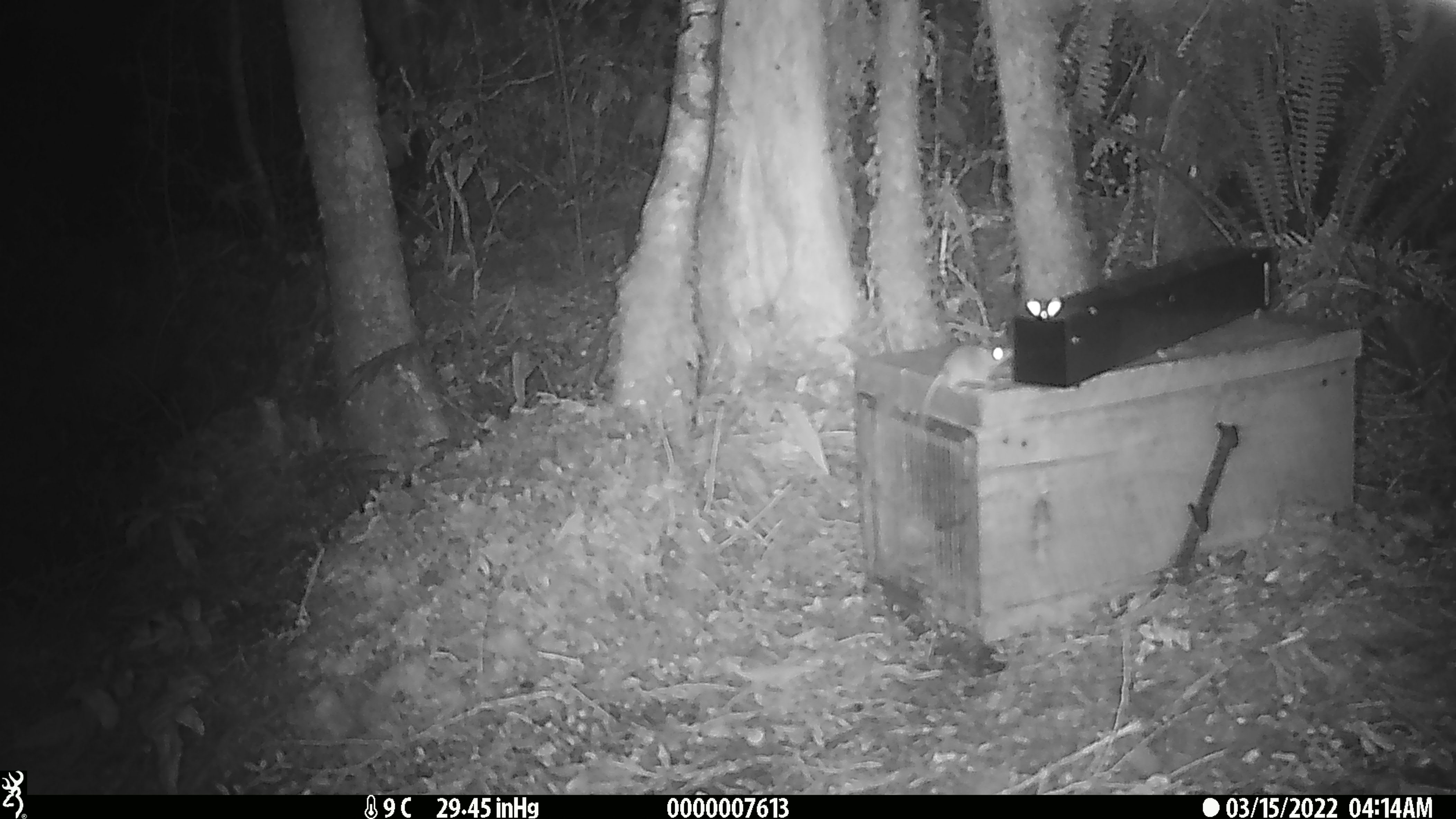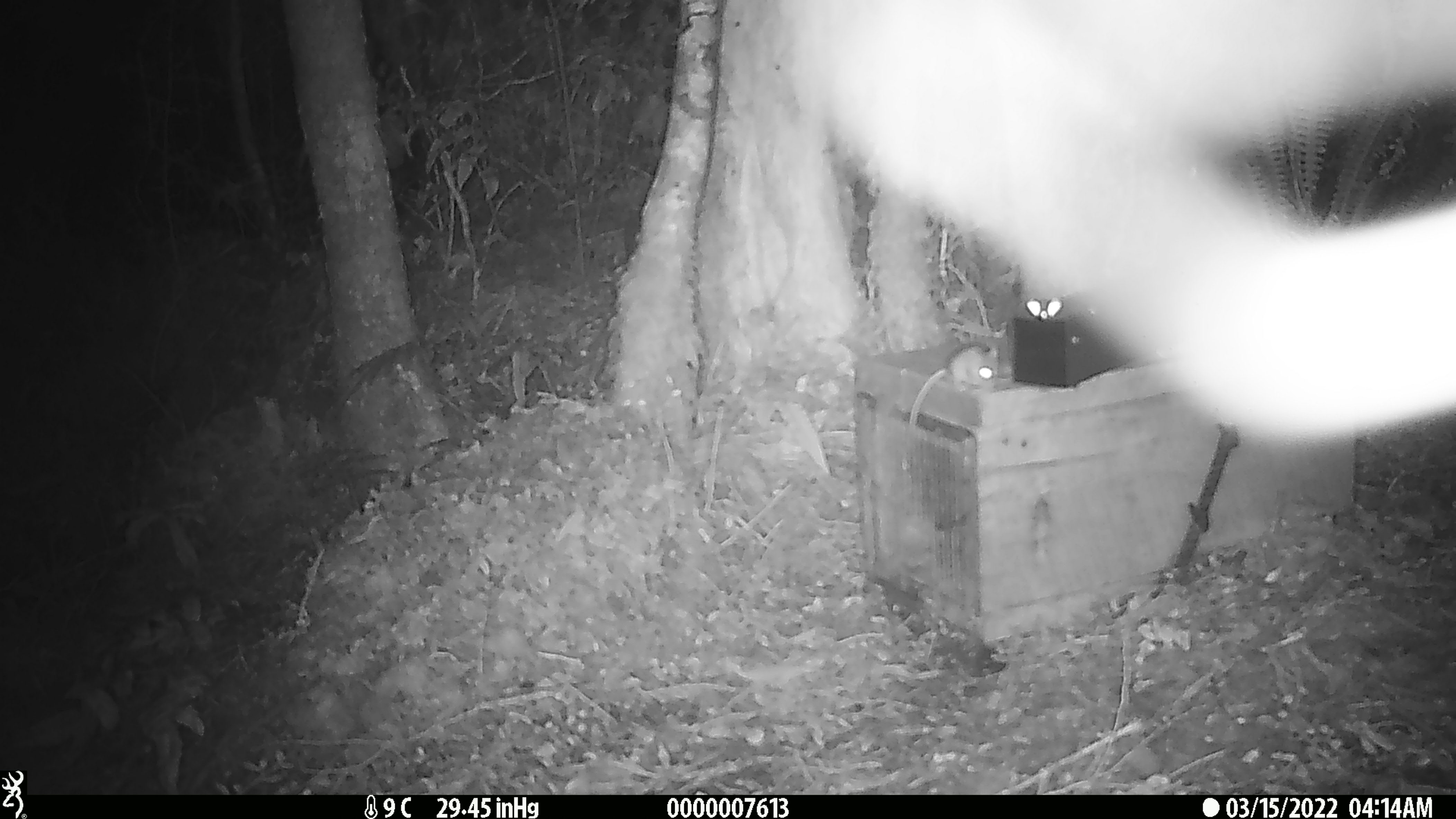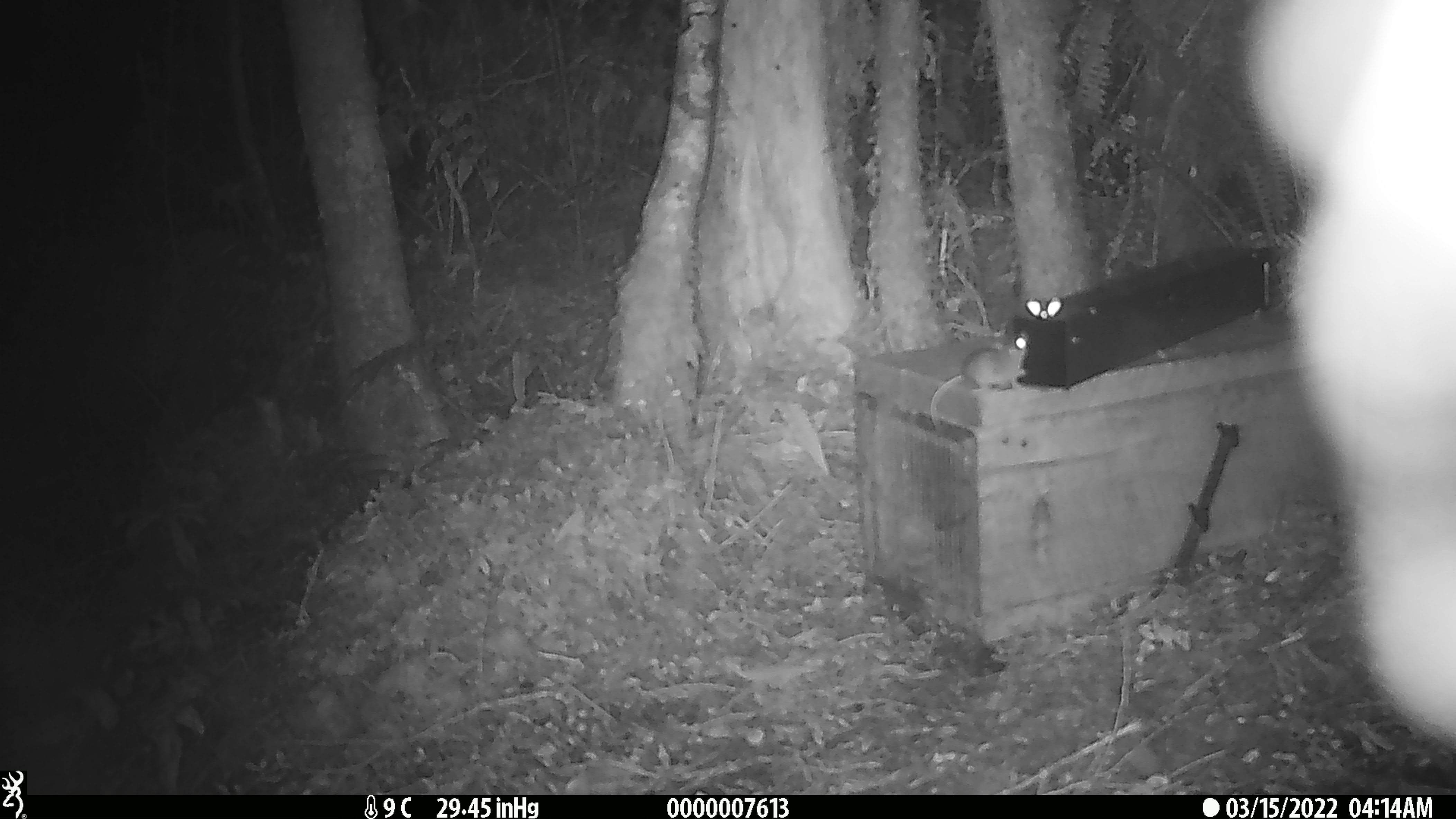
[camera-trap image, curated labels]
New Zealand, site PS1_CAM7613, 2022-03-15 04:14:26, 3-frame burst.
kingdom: Animalia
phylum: Chordata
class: Mammalia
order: Rodentia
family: Muridae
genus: Mus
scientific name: Mus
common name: mouse